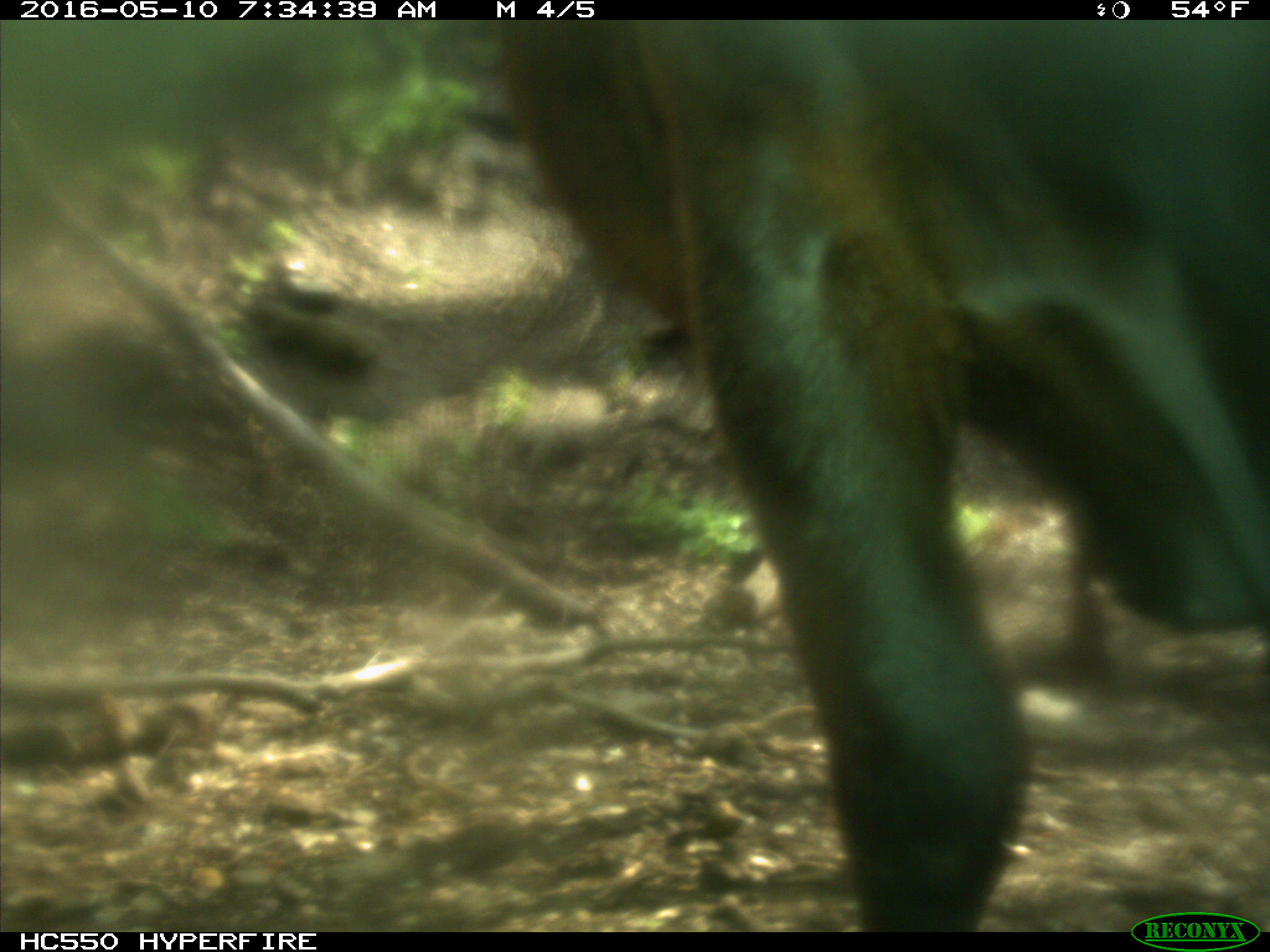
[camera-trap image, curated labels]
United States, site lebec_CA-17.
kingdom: Animalia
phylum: Chordata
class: Mammalia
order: Artiodactyla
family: Bovidae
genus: Bos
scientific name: Bos taurus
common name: domestic cow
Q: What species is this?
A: Bos taurus (domestic cow).